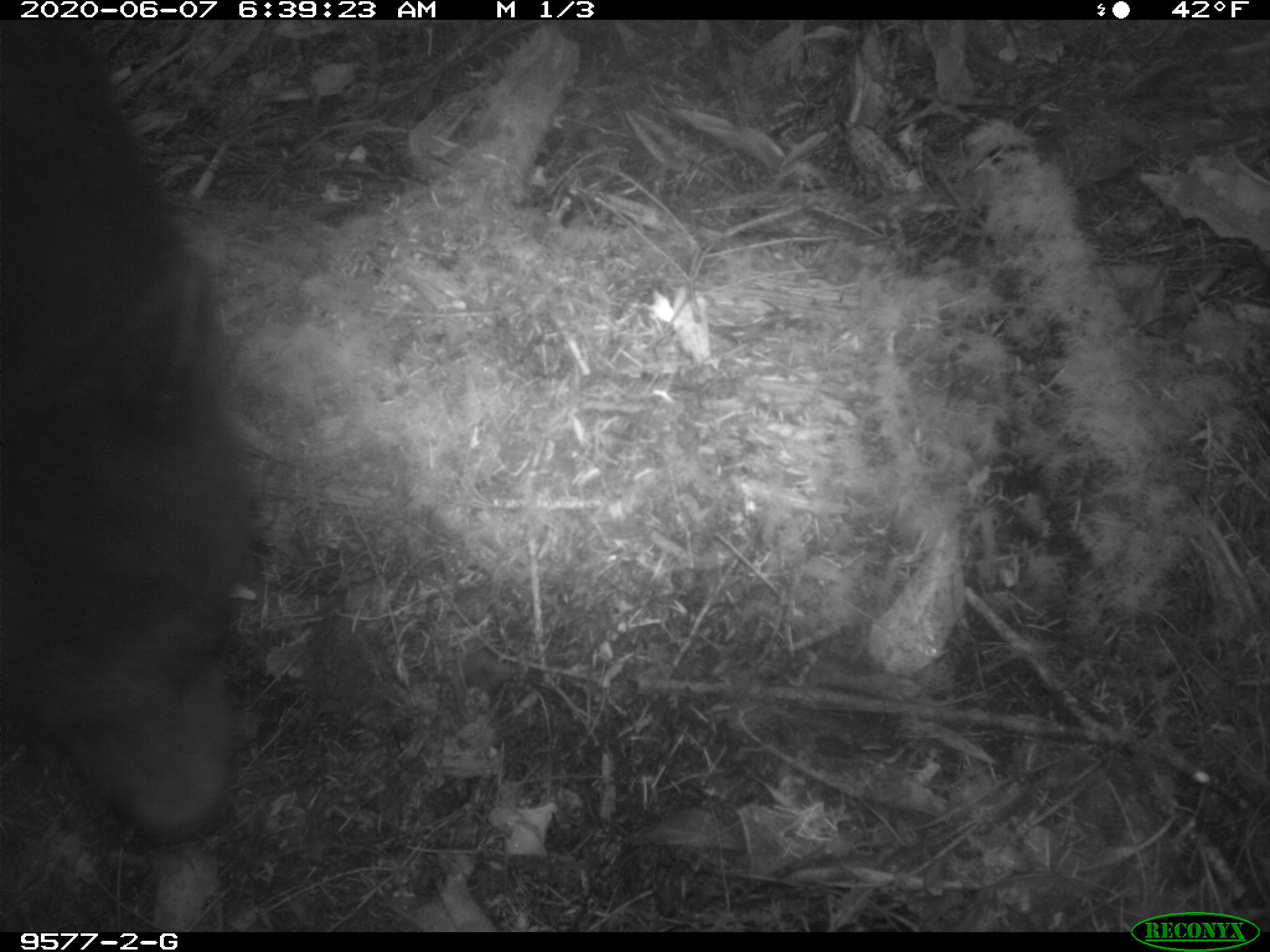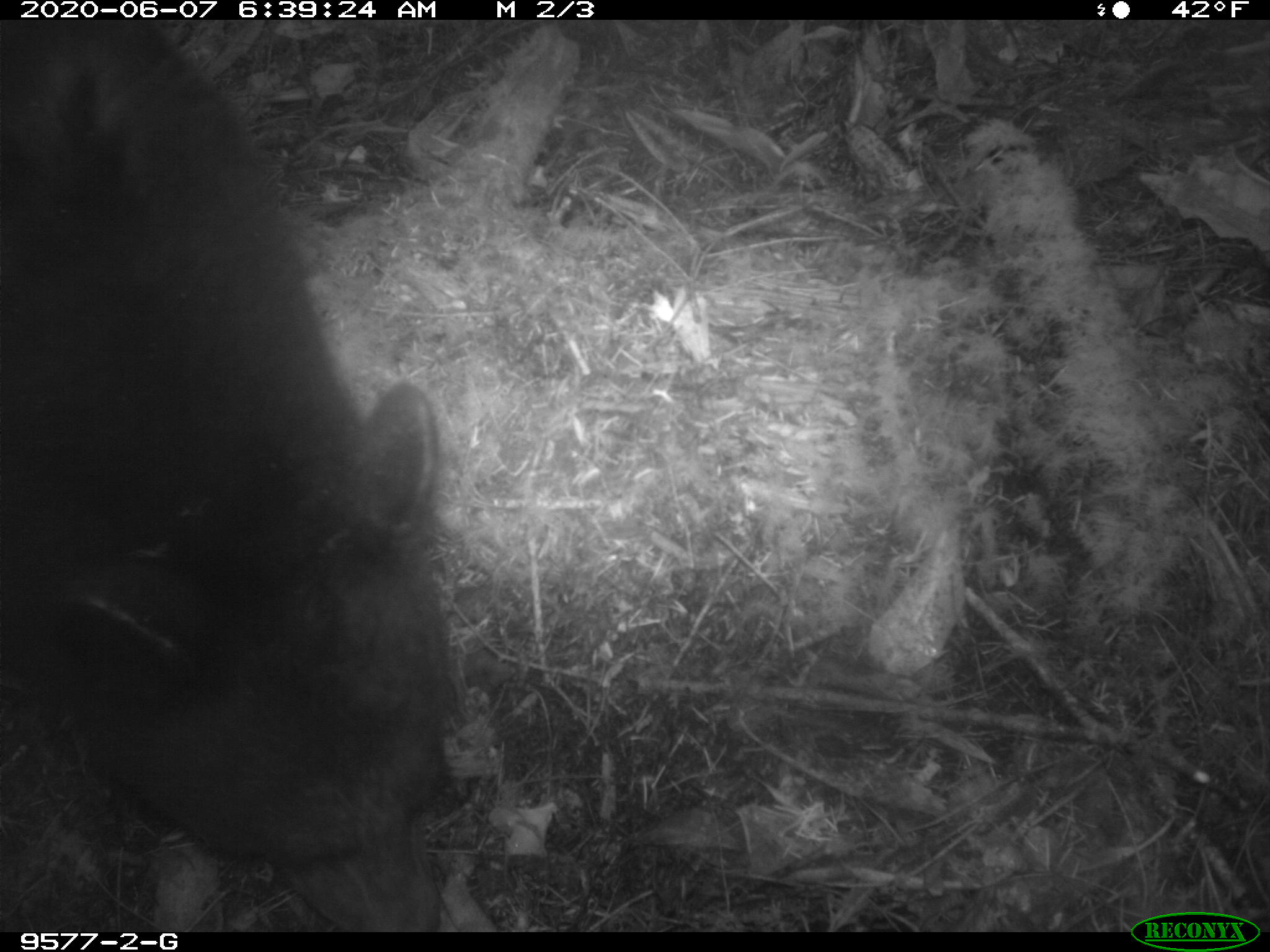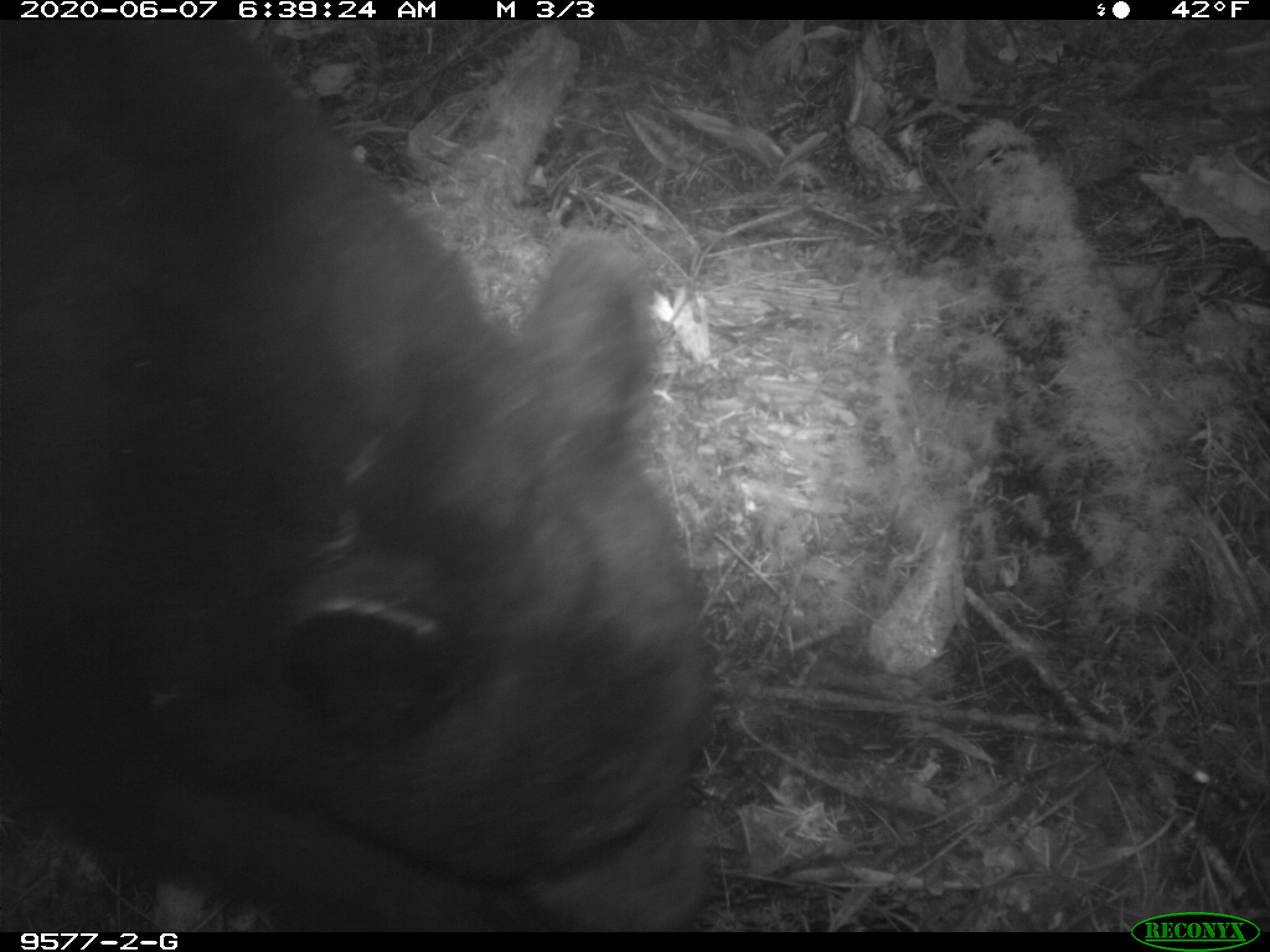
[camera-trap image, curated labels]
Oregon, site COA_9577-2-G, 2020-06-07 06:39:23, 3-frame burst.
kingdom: Animalia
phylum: Chordata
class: Mammalia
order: Carnivora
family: Ursidae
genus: Ursus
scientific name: Ursus americanus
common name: american black bear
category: black bear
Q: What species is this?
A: Black bear (american black bear) (Ursus americanus).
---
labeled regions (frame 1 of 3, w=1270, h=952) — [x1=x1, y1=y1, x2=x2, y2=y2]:
black bear: [x1=3, y1=43, x2=268, y2=849]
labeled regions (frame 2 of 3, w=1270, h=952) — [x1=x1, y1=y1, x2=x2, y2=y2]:
black bear: [x1=1, y1=26, x2=468, y2=928]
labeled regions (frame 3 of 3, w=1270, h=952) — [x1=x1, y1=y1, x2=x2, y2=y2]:
black bear: [x1=1, y1=27, x2=709, y2=923]